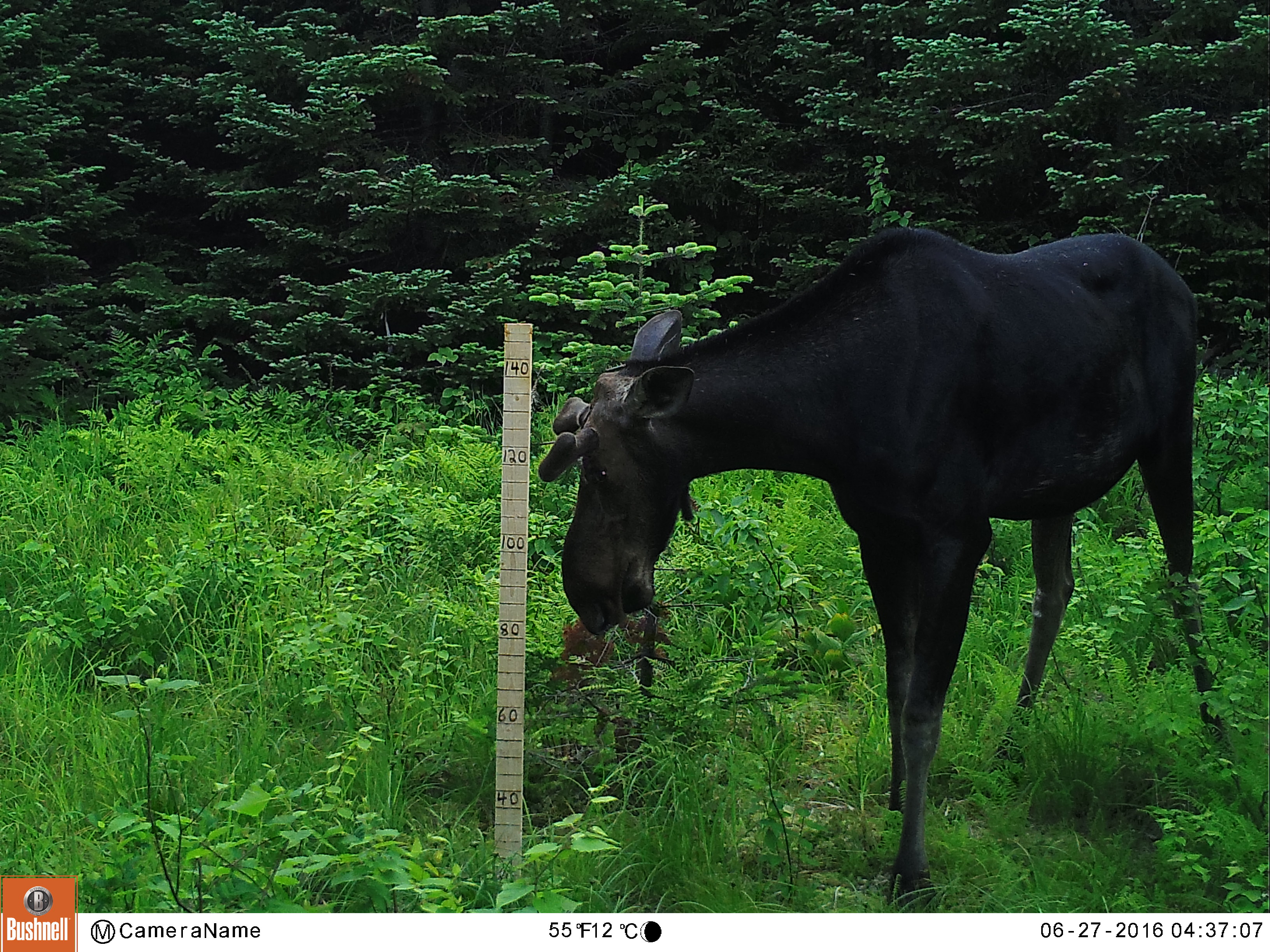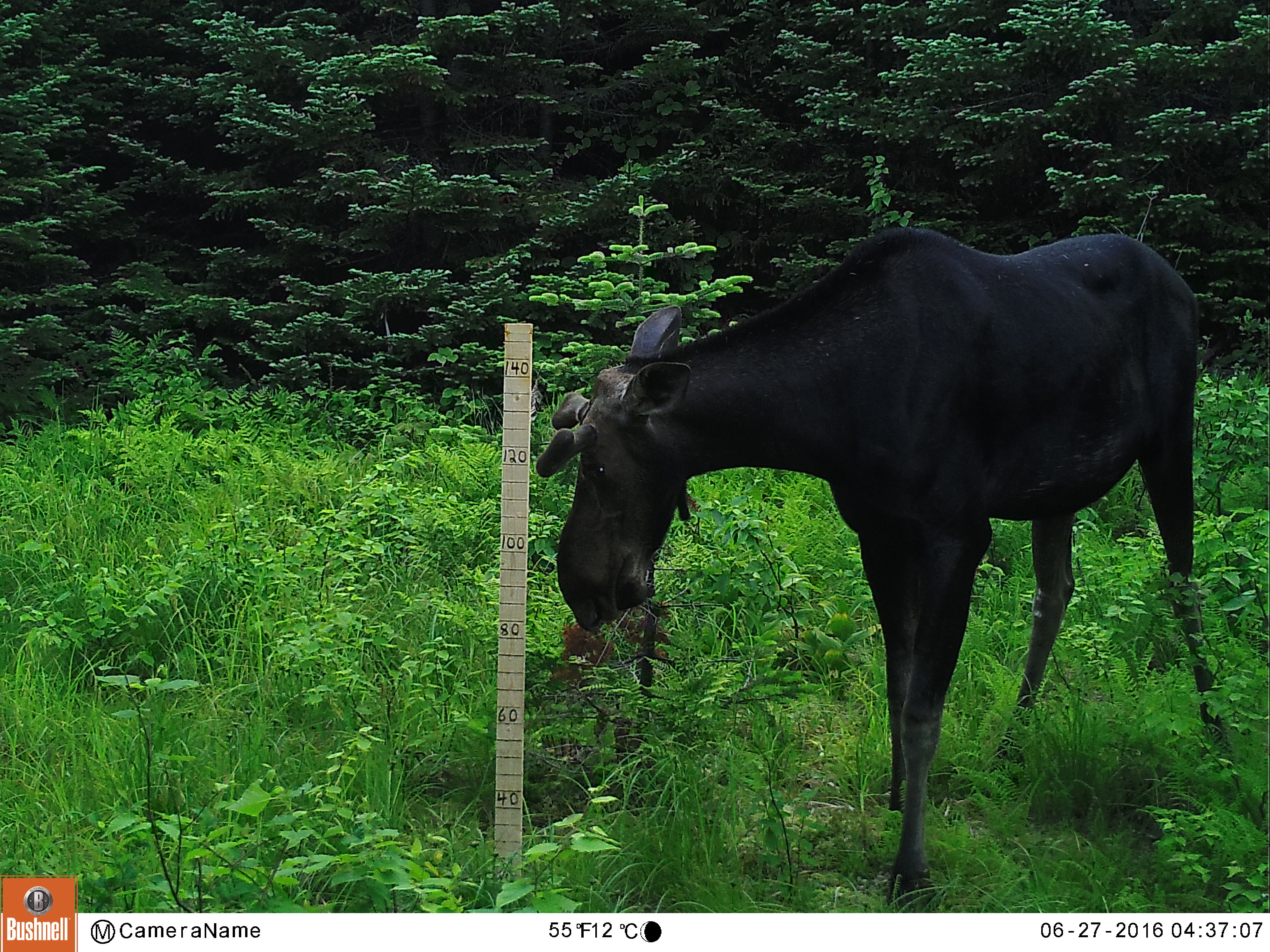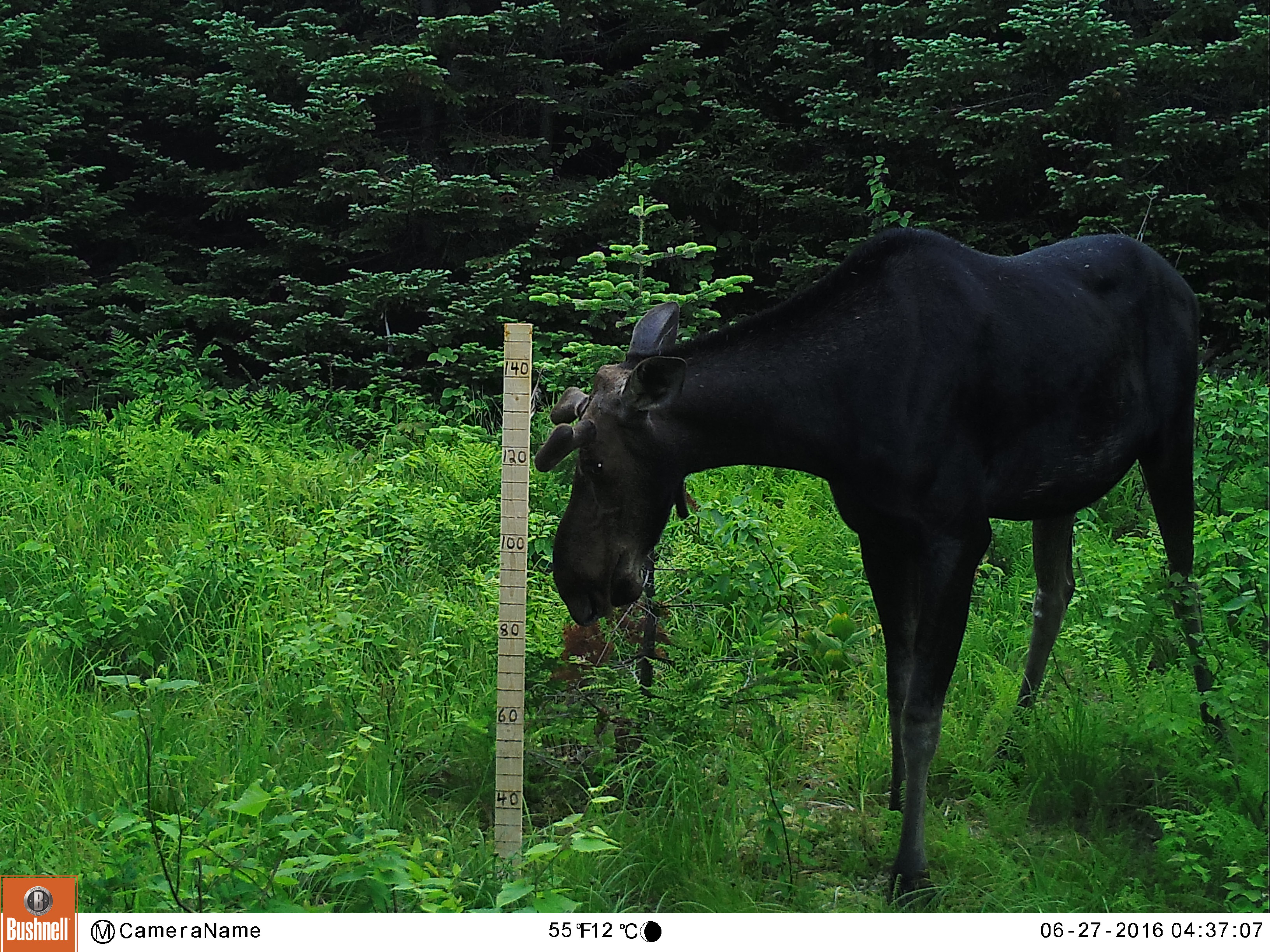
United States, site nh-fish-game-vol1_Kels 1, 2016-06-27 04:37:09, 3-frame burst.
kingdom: Animalia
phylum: Chordata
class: Mammalia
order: Artiodactyla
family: Cervidae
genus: Alces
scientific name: Alces alces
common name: moose